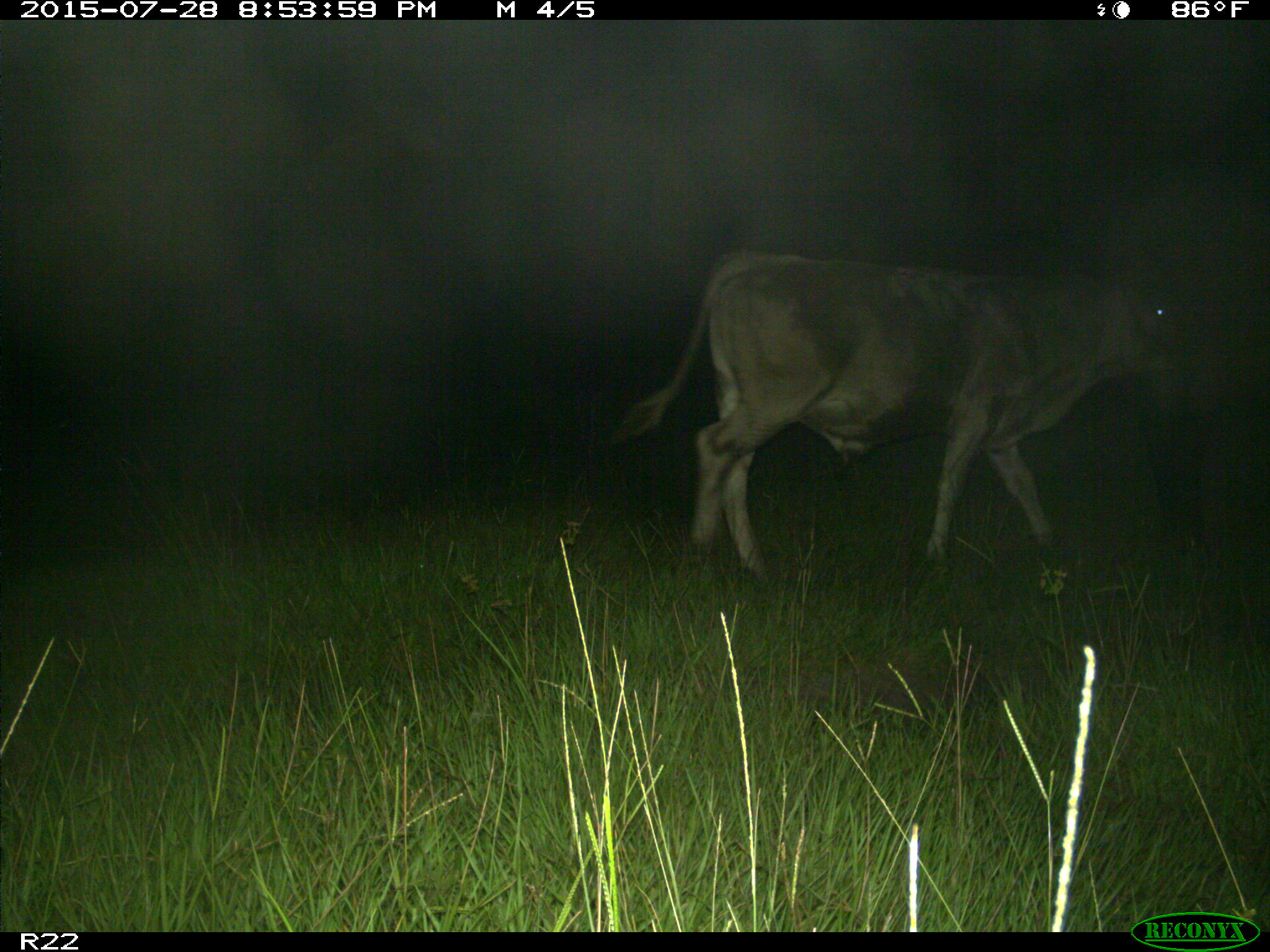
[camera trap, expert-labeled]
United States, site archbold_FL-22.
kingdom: Animalia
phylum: Chordata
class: Mammalia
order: Artiodactyla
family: Bovidae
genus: Bos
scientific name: Bos taurus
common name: domestic cow